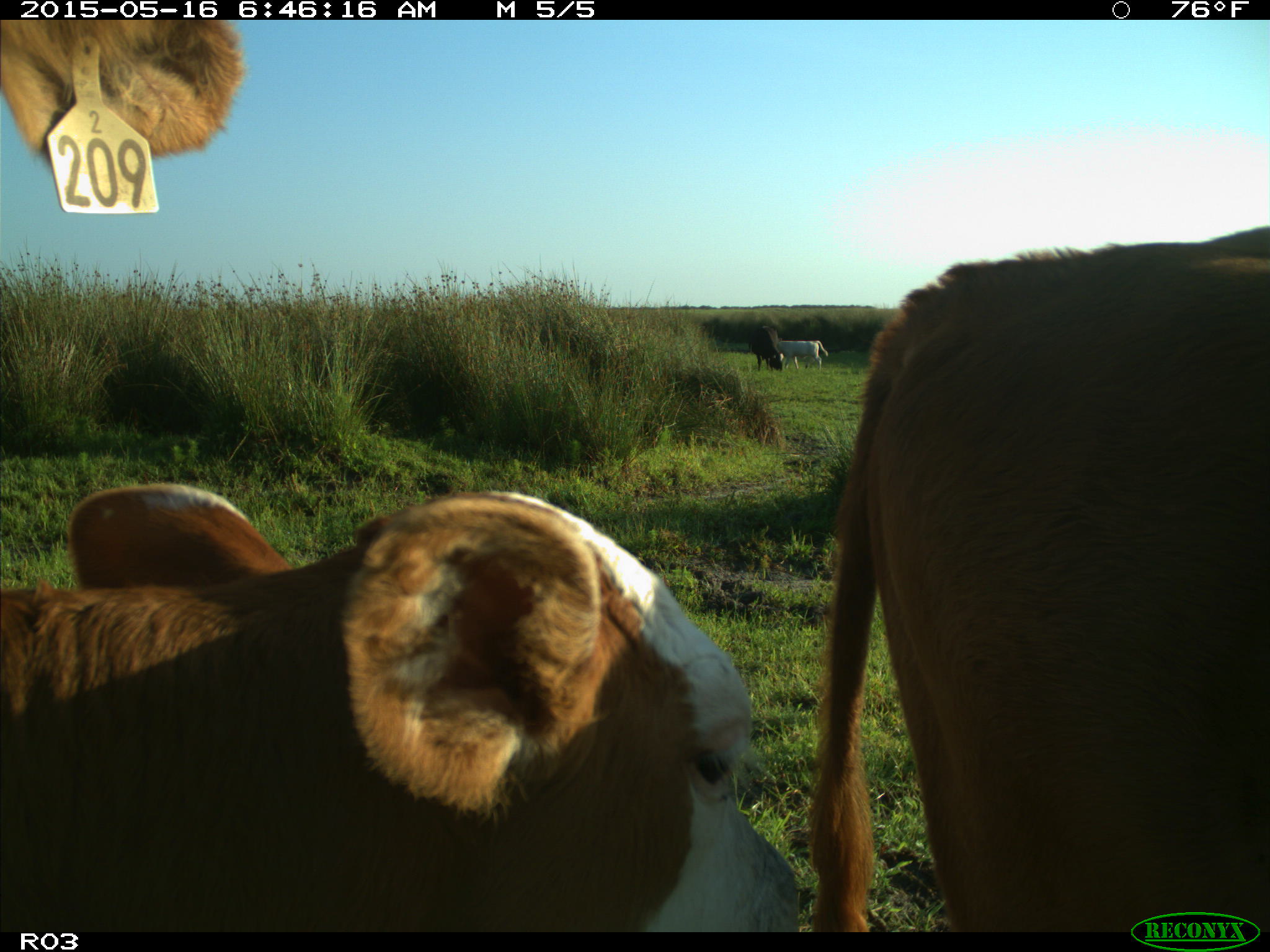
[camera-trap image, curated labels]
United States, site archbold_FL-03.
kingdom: Animalia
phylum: Chordata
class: Mammalia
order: Artiodactyla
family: Bovidae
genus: Bos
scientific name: Bos taurus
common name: domestic cow